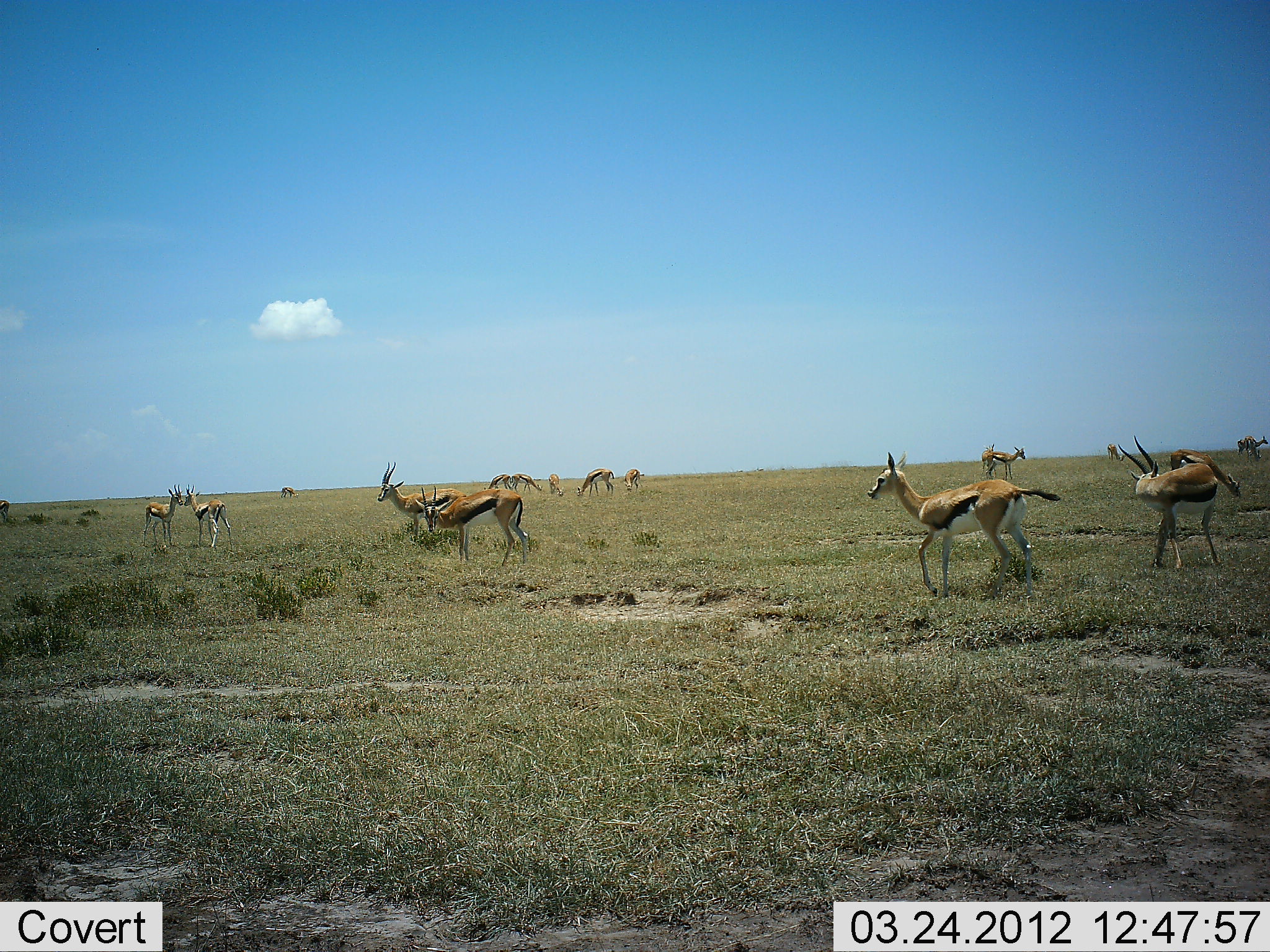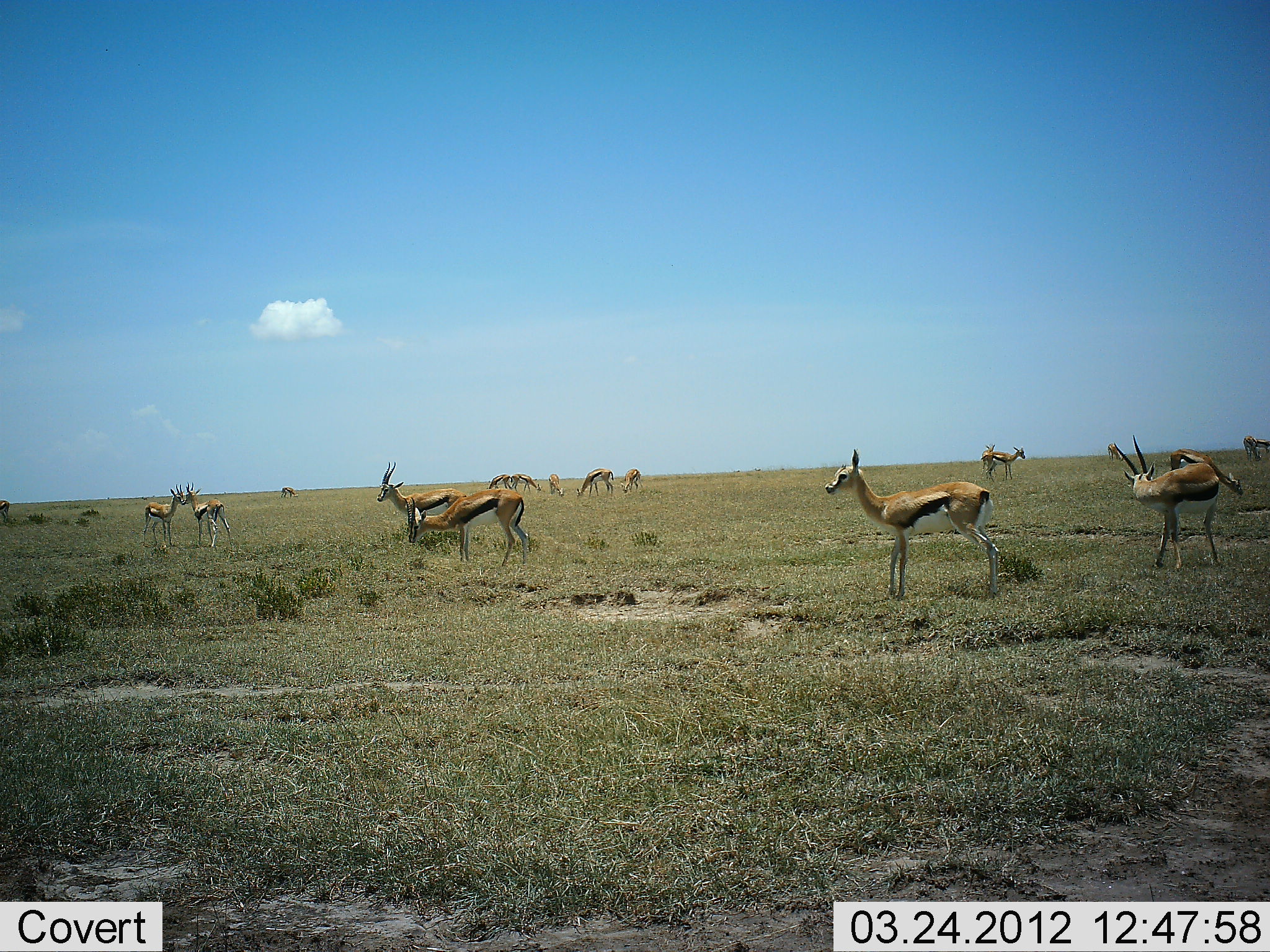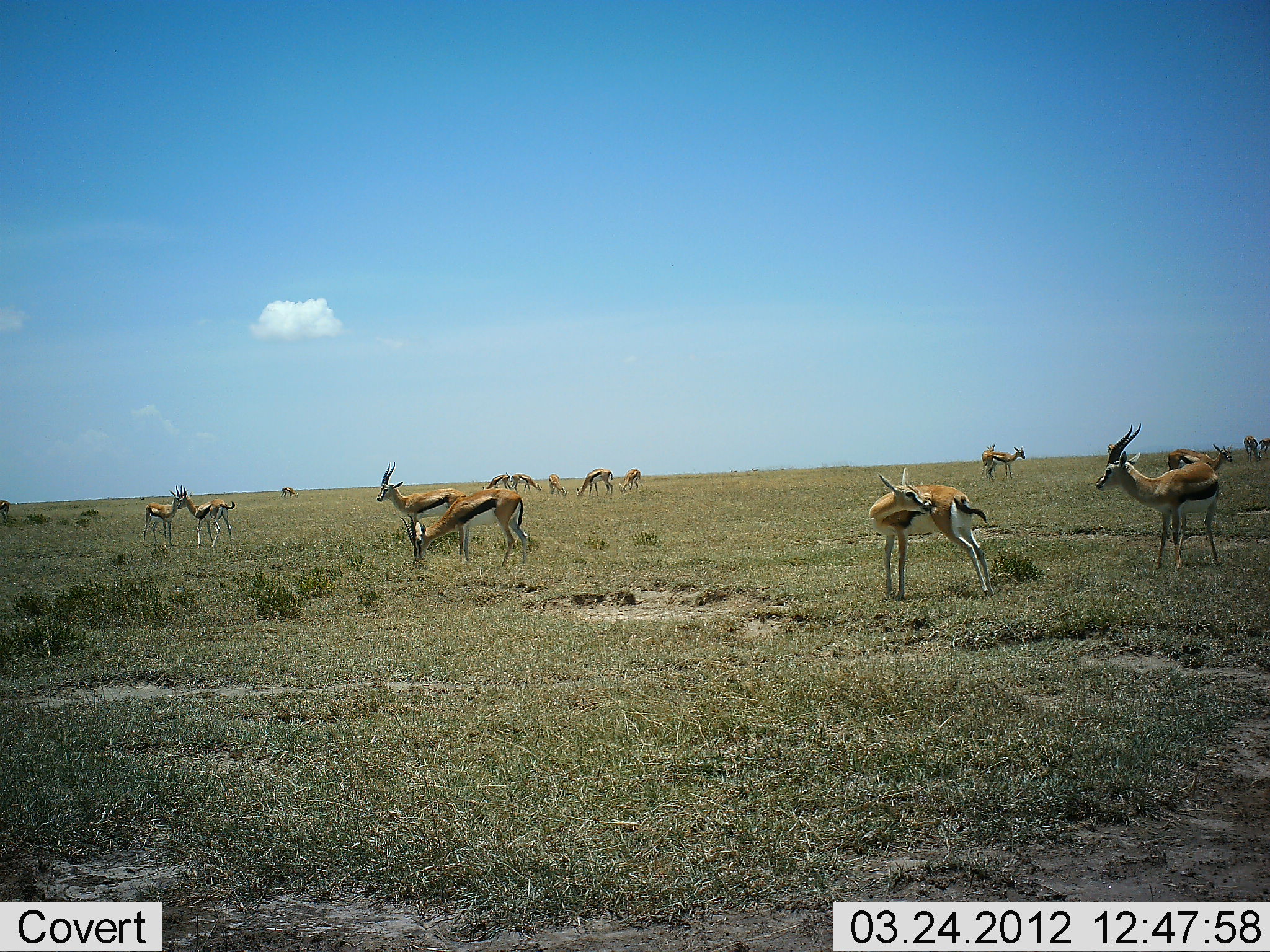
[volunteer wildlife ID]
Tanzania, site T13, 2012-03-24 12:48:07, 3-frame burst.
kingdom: Animalia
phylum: Chordata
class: Mammalia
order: Artiodactyla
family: Bovidae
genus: Eudorcas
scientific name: Eudorcas thomsonii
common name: thomson's gazelle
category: gazellethomsons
Gazellethomsons (thomson's gazelle) (Eudorcas thomsonii), count 11-50. Behavior (volunteer vote fractions): standing 88%, resting 6%, moving 47%, interacting 12%. Young present (vote fraction): 12%. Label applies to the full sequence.